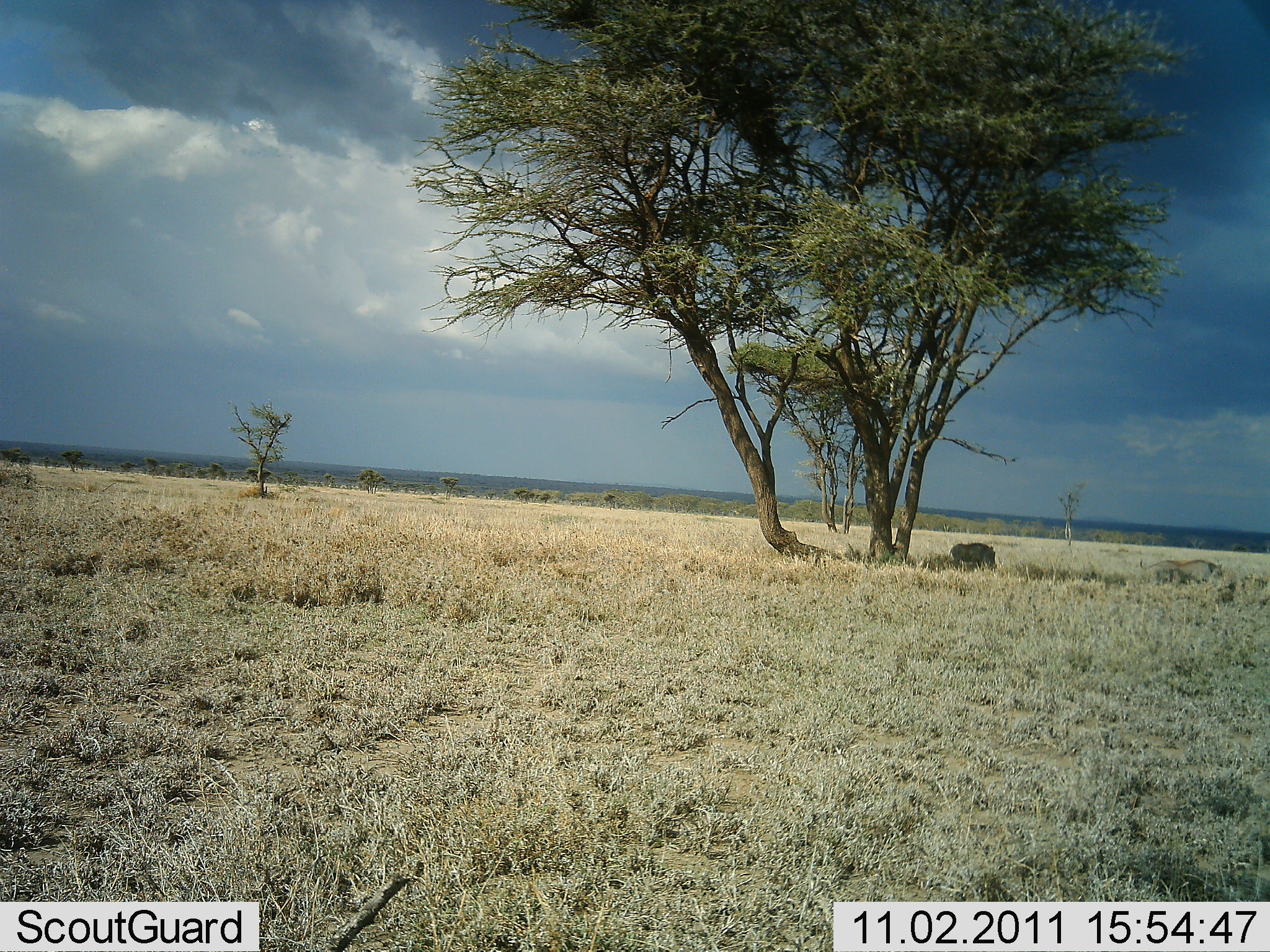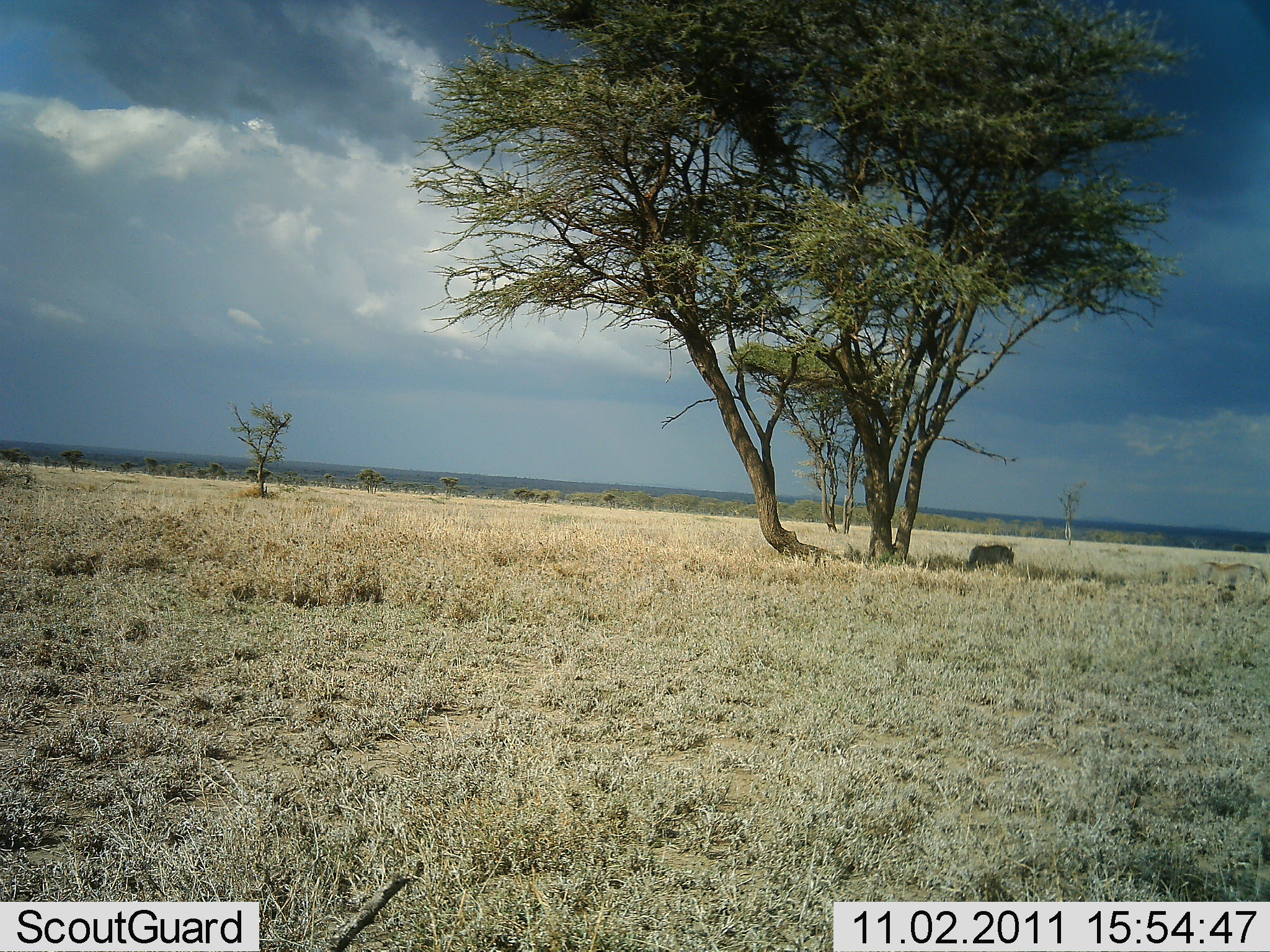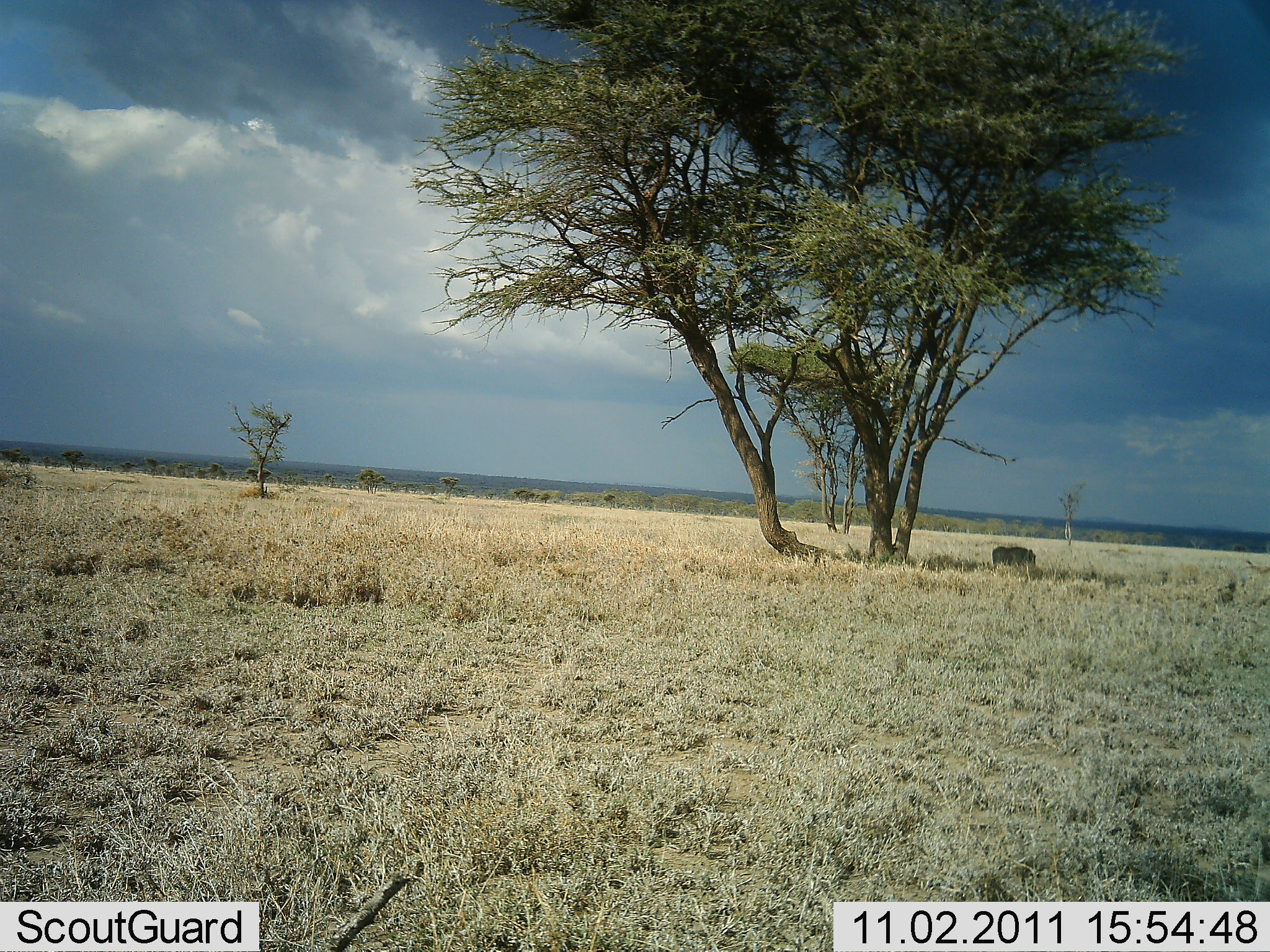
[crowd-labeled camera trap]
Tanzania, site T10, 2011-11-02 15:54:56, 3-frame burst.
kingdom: Animalia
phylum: Chordata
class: Mammalia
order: Carnivora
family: Felidae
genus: Panthera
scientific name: Panthera leo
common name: lion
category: lionfemale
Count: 1.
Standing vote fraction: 22%.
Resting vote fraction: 11%.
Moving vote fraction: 89%.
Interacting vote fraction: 22%.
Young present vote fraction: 0%.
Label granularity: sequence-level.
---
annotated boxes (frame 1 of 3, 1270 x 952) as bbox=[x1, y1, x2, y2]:
animal: bbox=[1136, 557, 1227, 586]; bbox=[947, 543, 997, 571]; bbox=[1234, 574, 1270, 596]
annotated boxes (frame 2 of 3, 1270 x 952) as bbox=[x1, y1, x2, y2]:
animal: bbox=[1194, 559, 1267, 599]; bbox=[965, 545, 1015, 572]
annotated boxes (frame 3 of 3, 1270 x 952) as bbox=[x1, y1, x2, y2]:
animal: bbox=[989, 546, 1037, 569]; bbox=[1239, 563, 1270, 589]